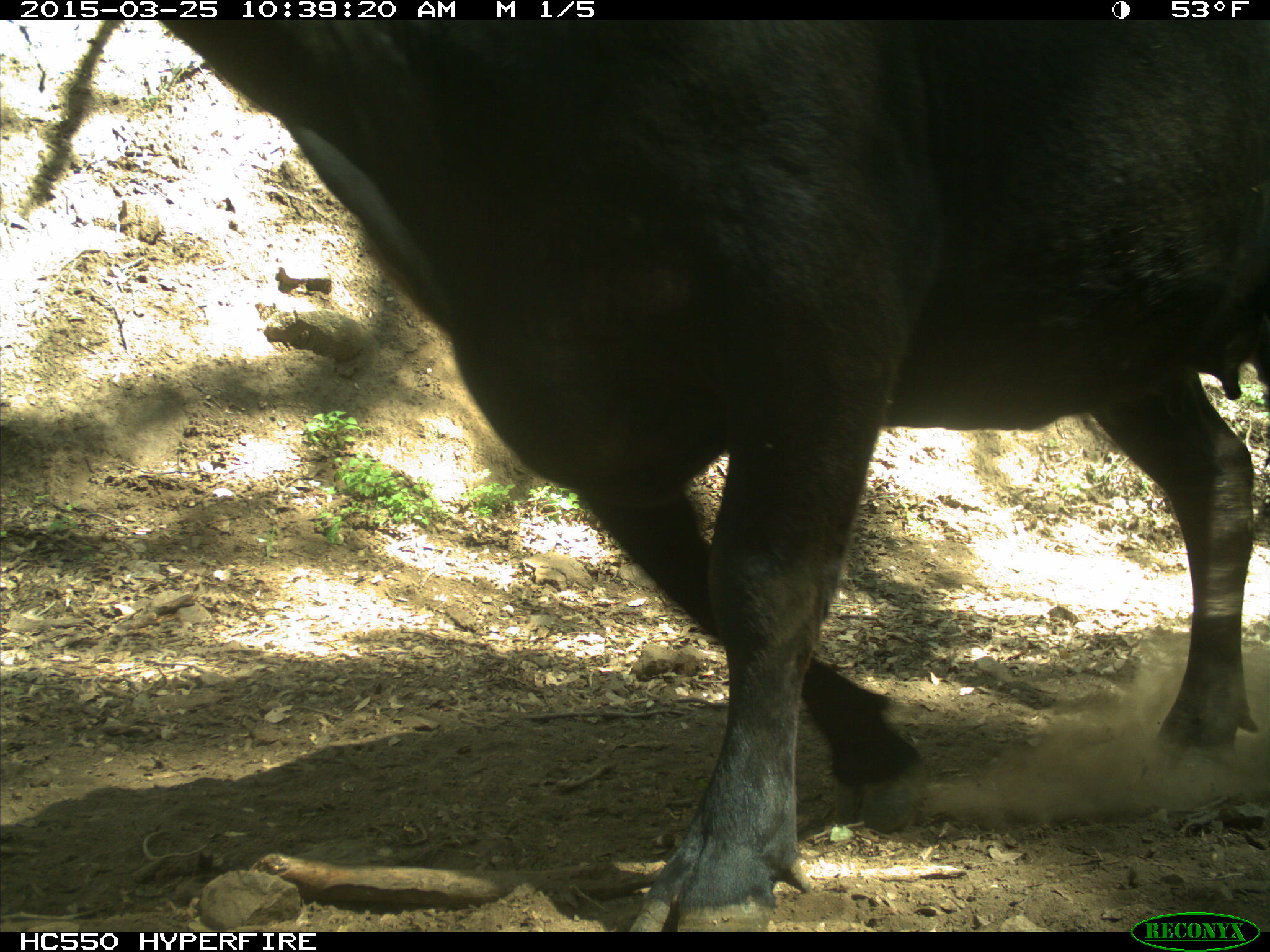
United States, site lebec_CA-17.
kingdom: Animalia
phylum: Chordata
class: Mammalia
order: Artiodactyla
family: Bovidae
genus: Bos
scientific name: Bos taurus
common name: domestic cow